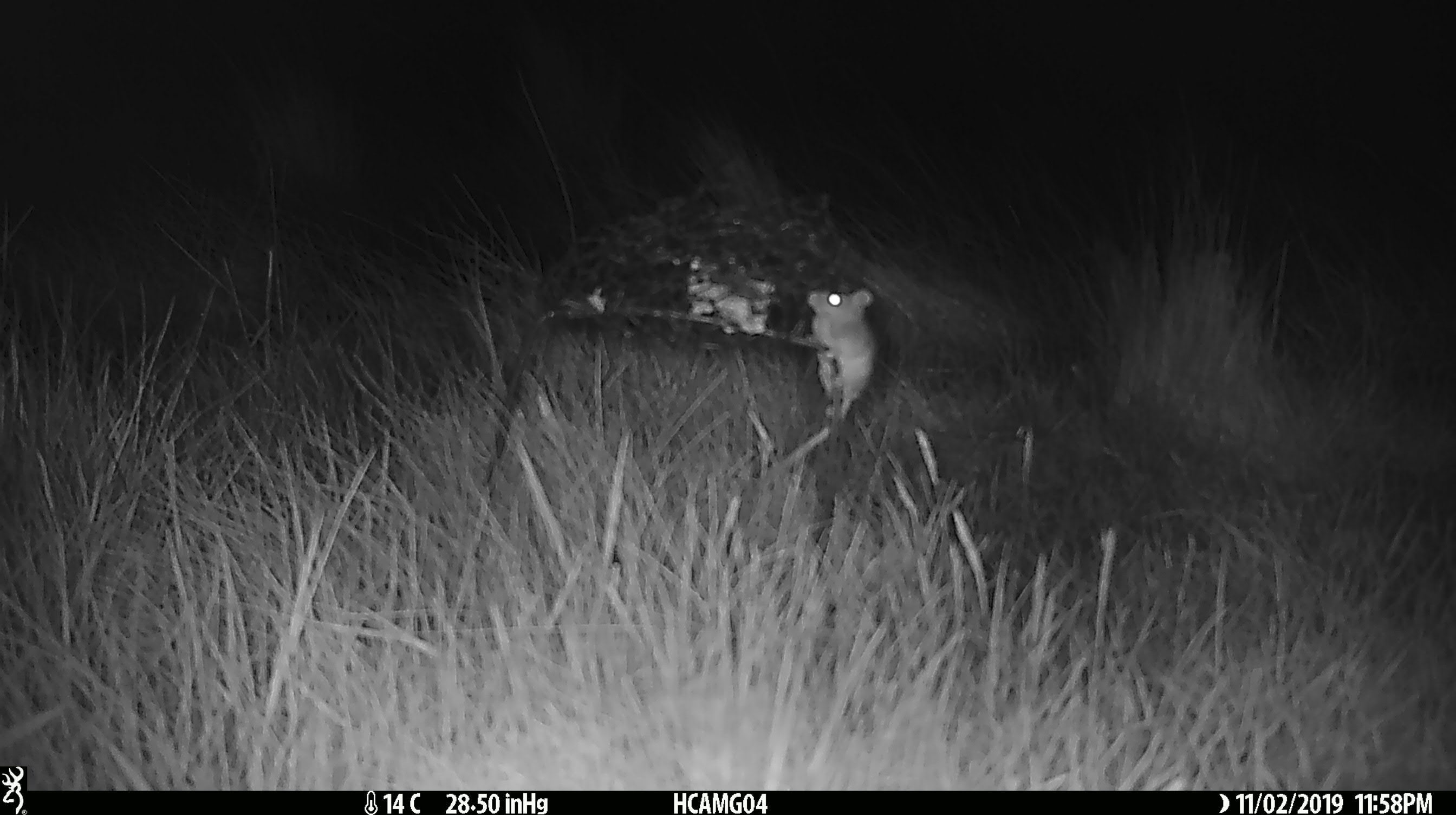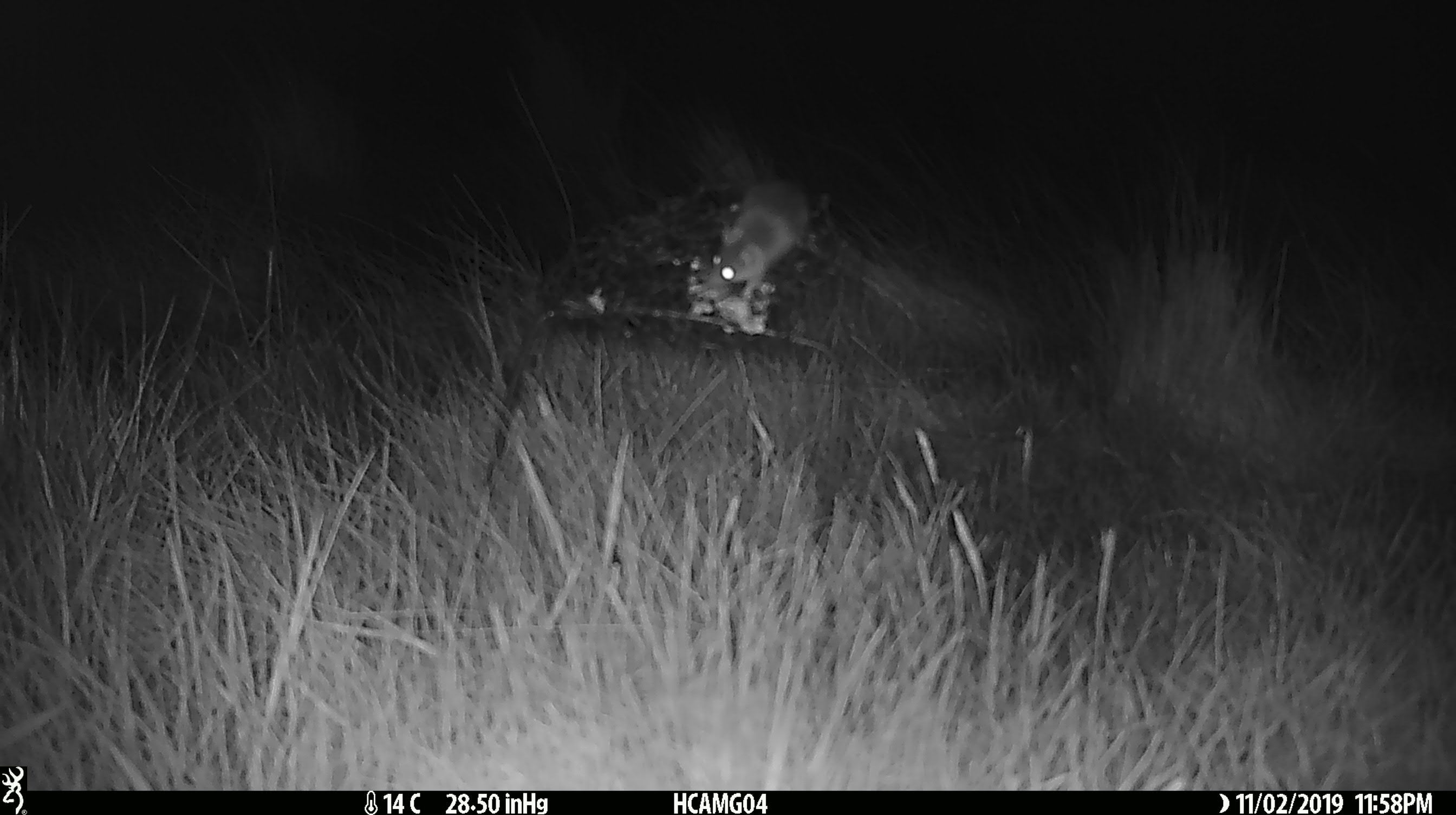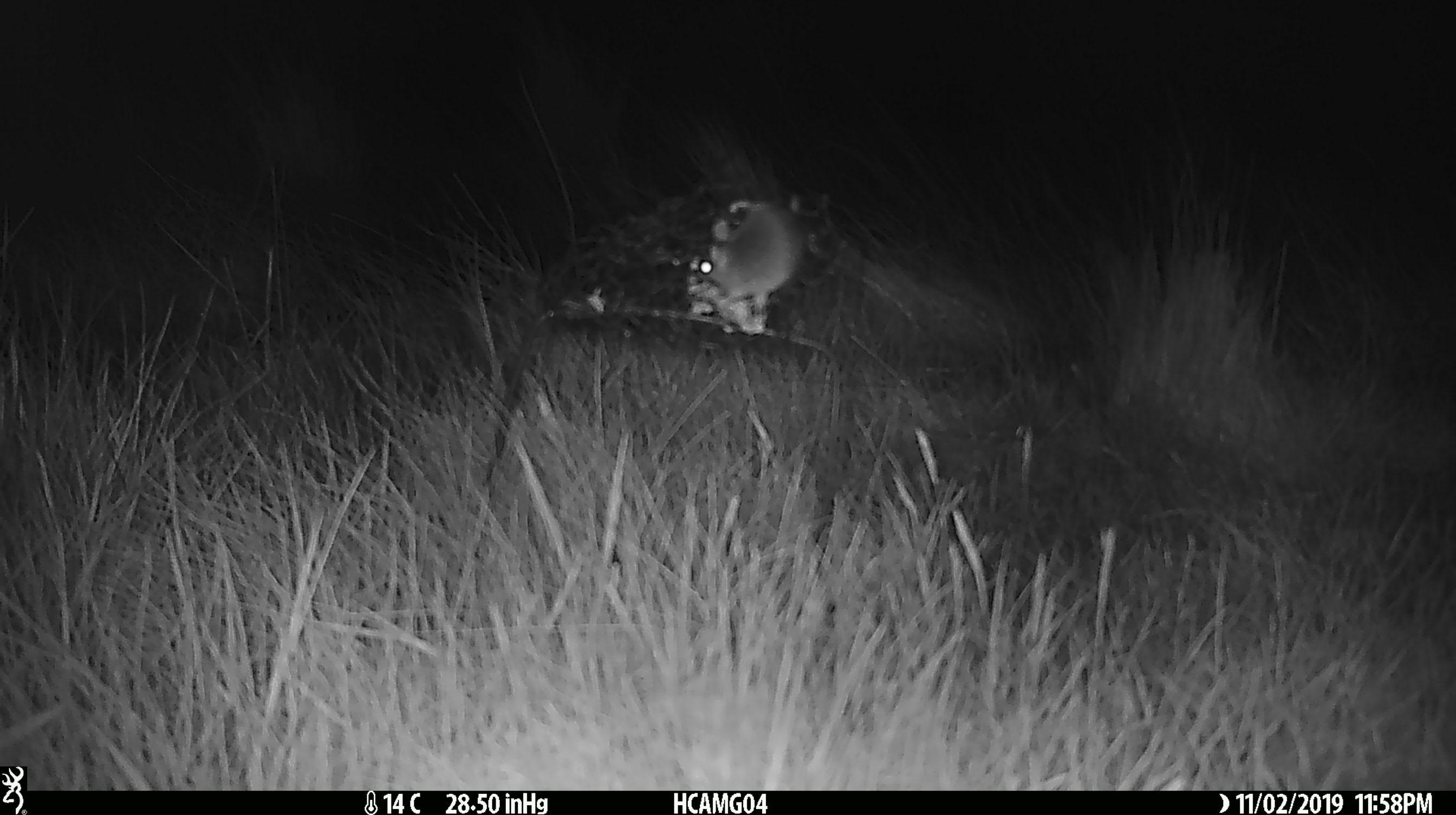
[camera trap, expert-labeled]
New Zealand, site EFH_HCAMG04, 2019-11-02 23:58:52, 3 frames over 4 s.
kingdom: Animalia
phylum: Chordata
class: Mammalia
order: Rodentia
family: Muridae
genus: Mus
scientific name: Mus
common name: mouse